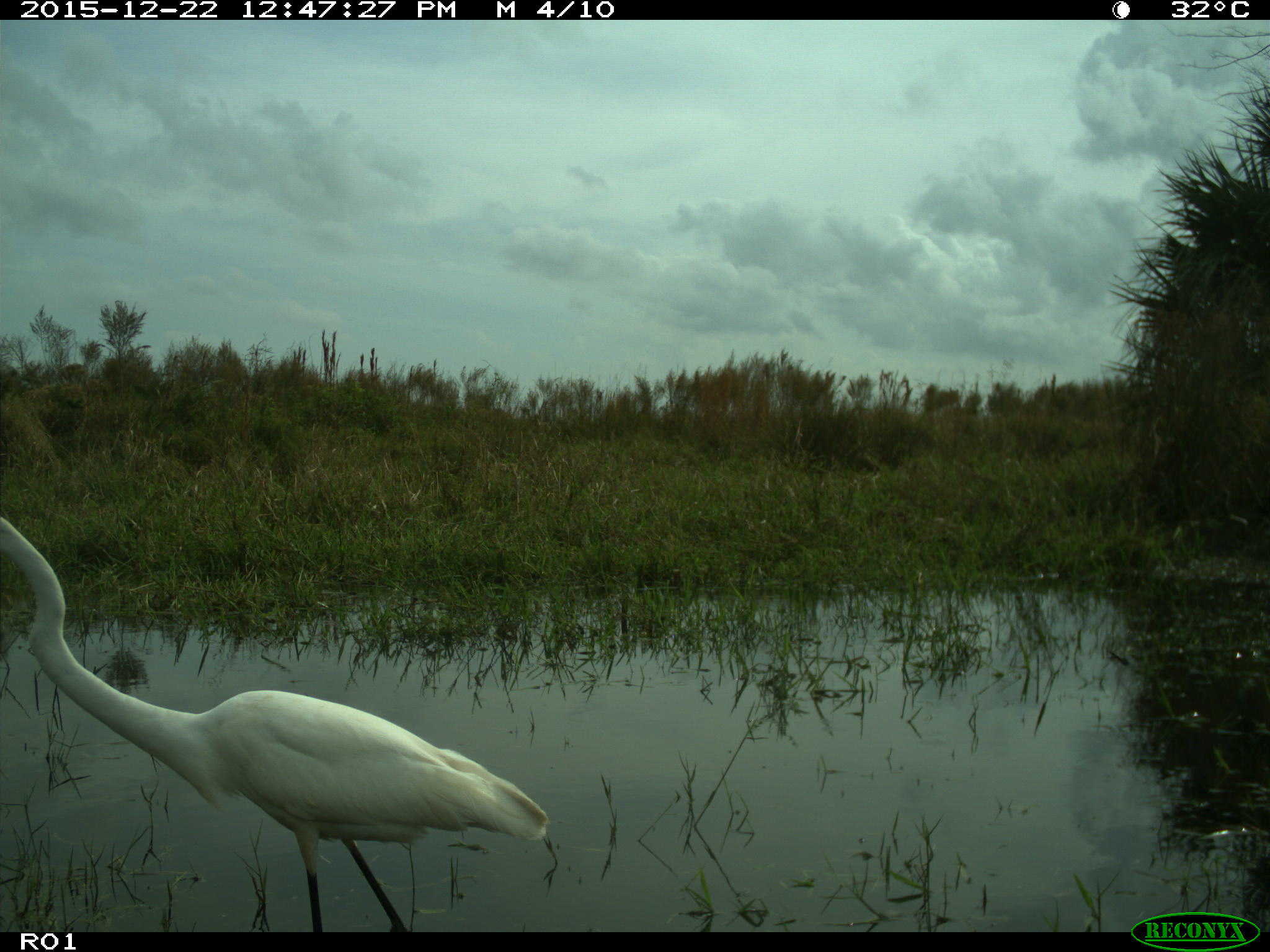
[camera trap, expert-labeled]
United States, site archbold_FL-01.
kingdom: Animalia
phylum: Chordata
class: Aves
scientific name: Aves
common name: birds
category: unidentified bird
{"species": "unidentified bird (birds) (Aves)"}